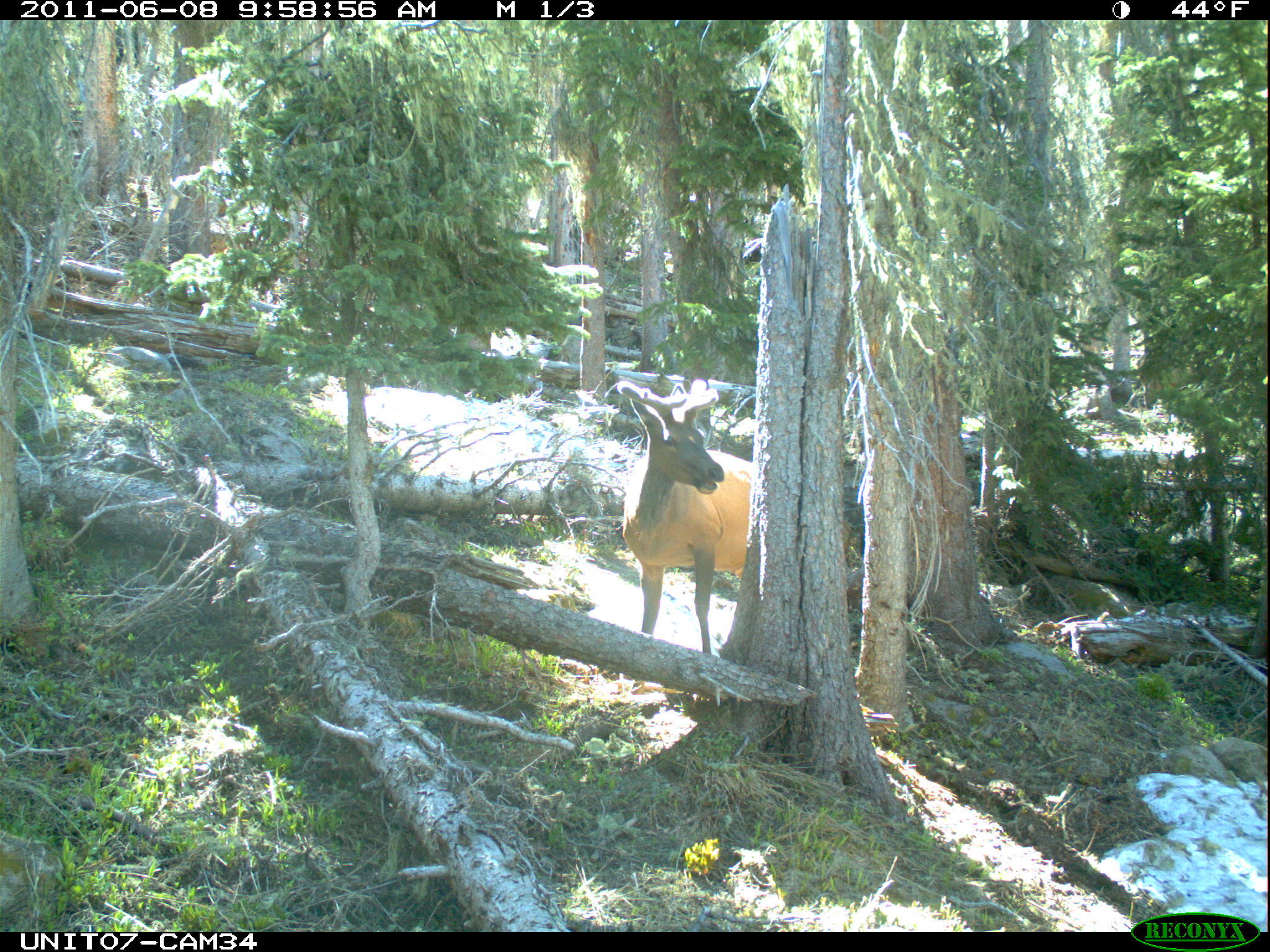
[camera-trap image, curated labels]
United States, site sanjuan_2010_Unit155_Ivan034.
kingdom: Animalia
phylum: Chordata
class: Mammalia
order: Artiodactyla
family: Cervidae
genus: Cervus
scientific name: Cervus elaphus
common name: red deer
Cervus elaphus (red deer).